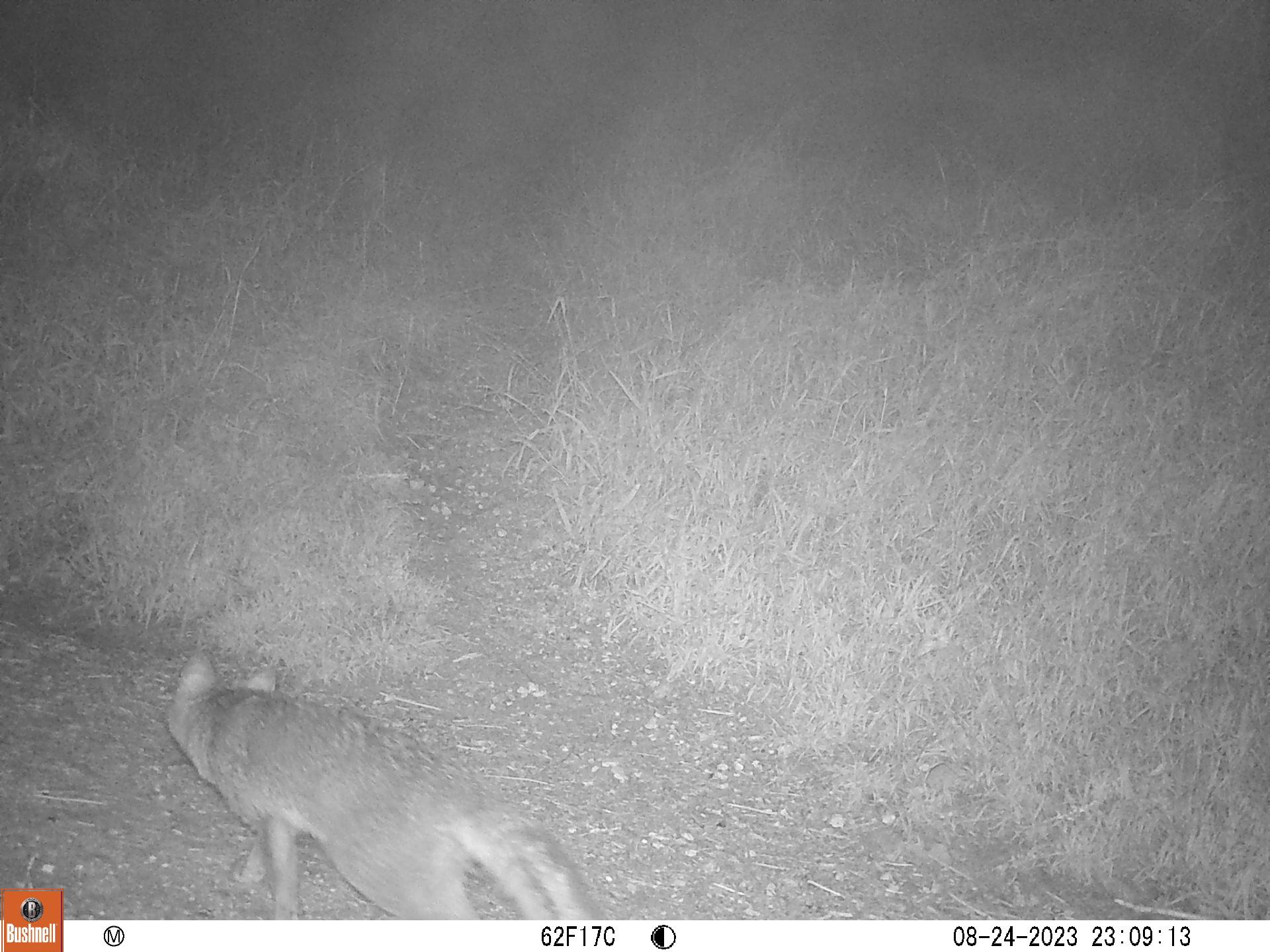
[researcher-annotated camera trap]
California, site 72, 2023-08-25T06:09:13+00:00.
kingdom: Animalia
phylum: Chordata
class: Mammalia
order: Carnivora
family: Canidae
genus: Urocyon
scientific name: Urocyon cinereoargenteus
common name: gray fox